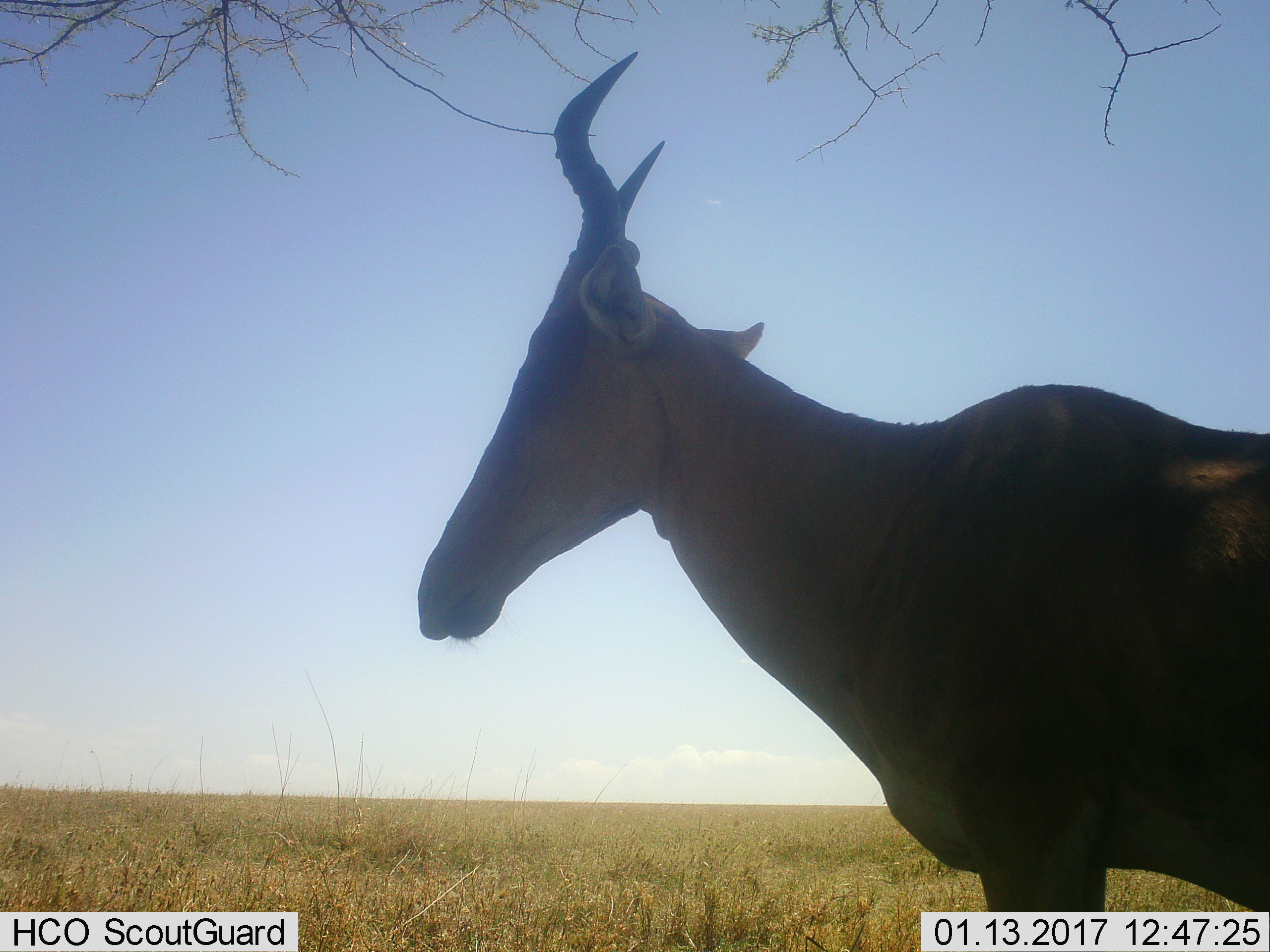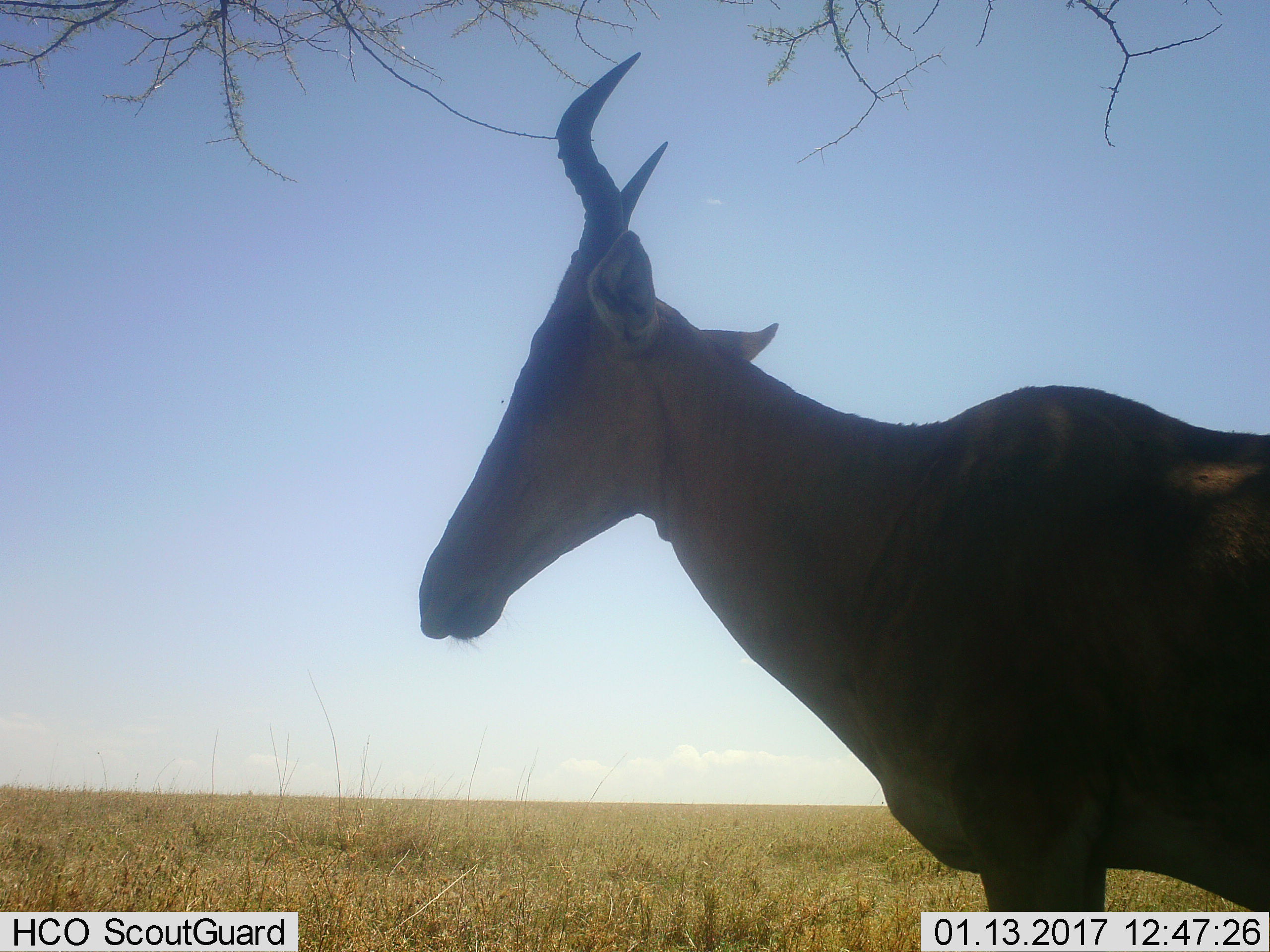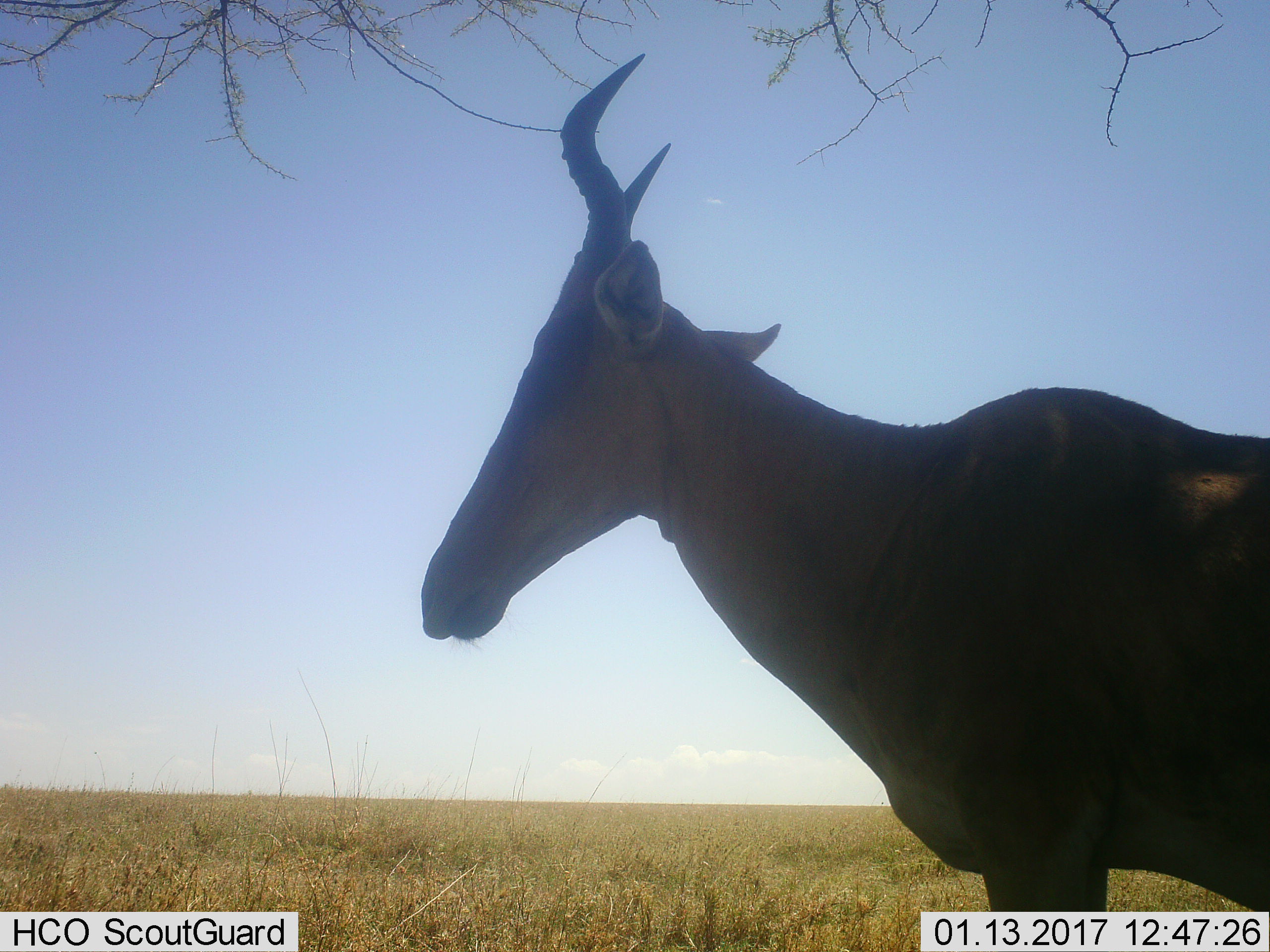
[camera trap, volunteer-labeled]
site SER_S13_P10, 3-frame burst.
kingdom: Animalia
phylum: Chordata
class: Mammalia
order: Artiodactyla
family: Bovidae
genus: Alcelaphus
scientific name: Alcelaphus buselaphus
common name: hartebeest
Hartebeest (Alcelaphus buselaphus), count 1. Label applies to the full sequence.